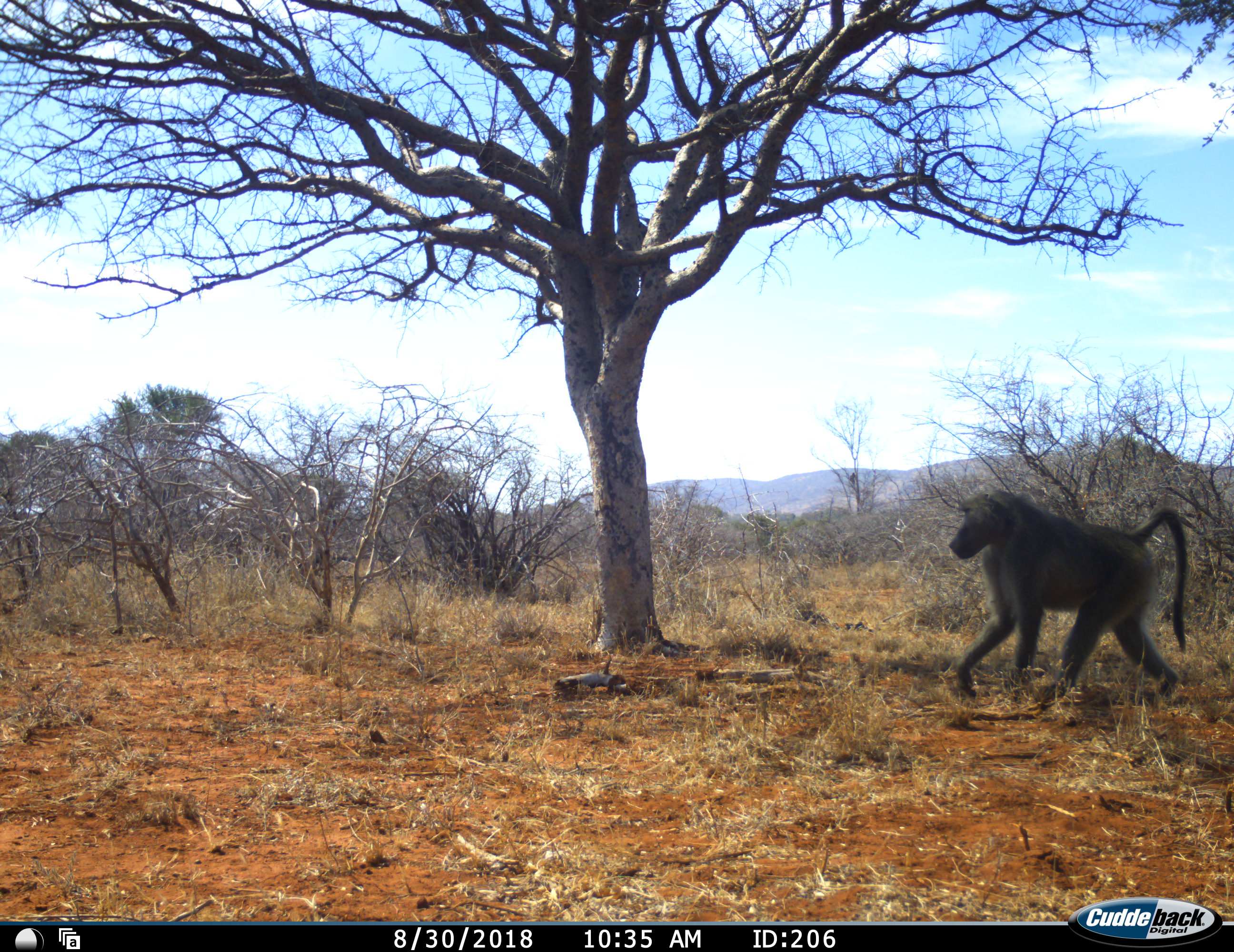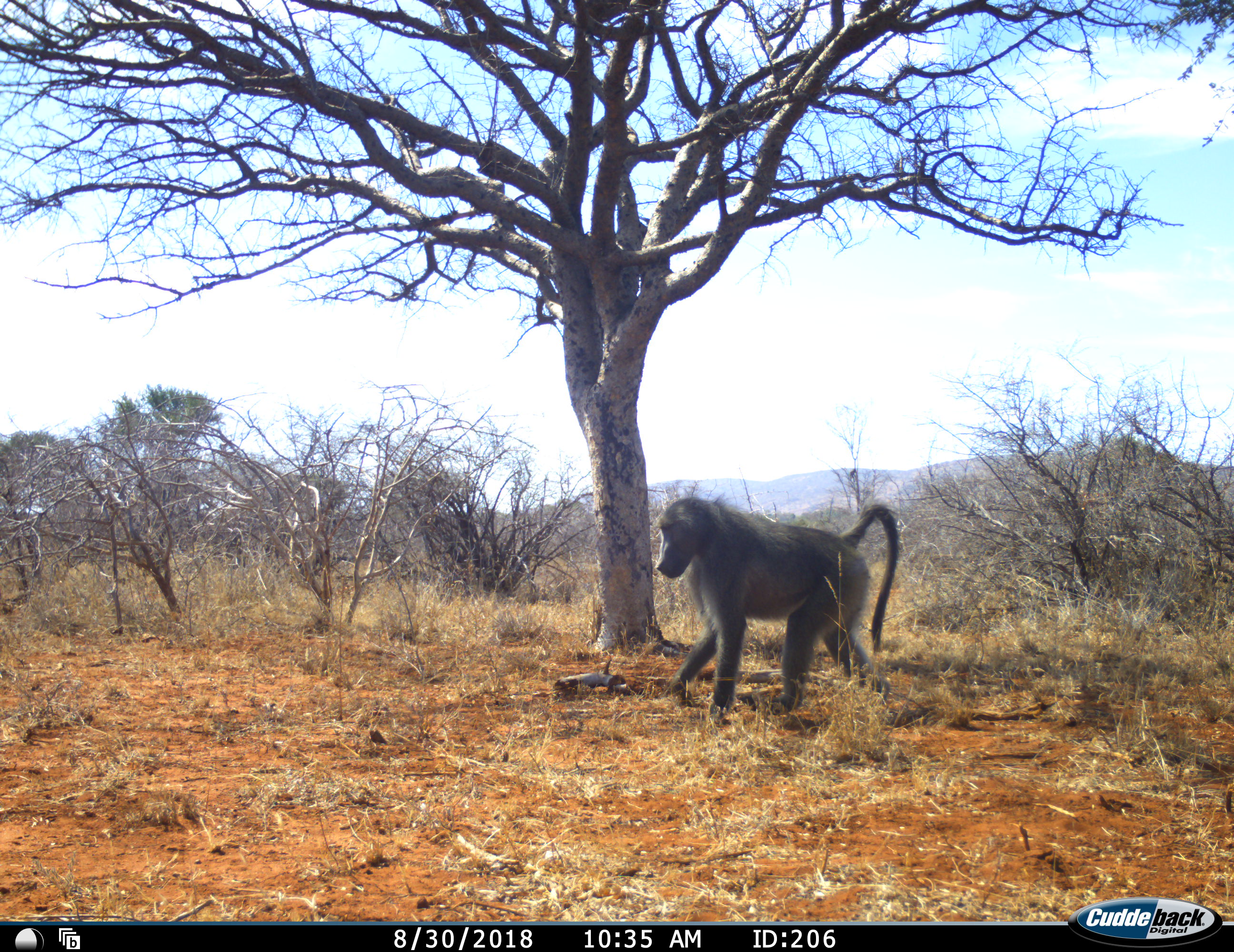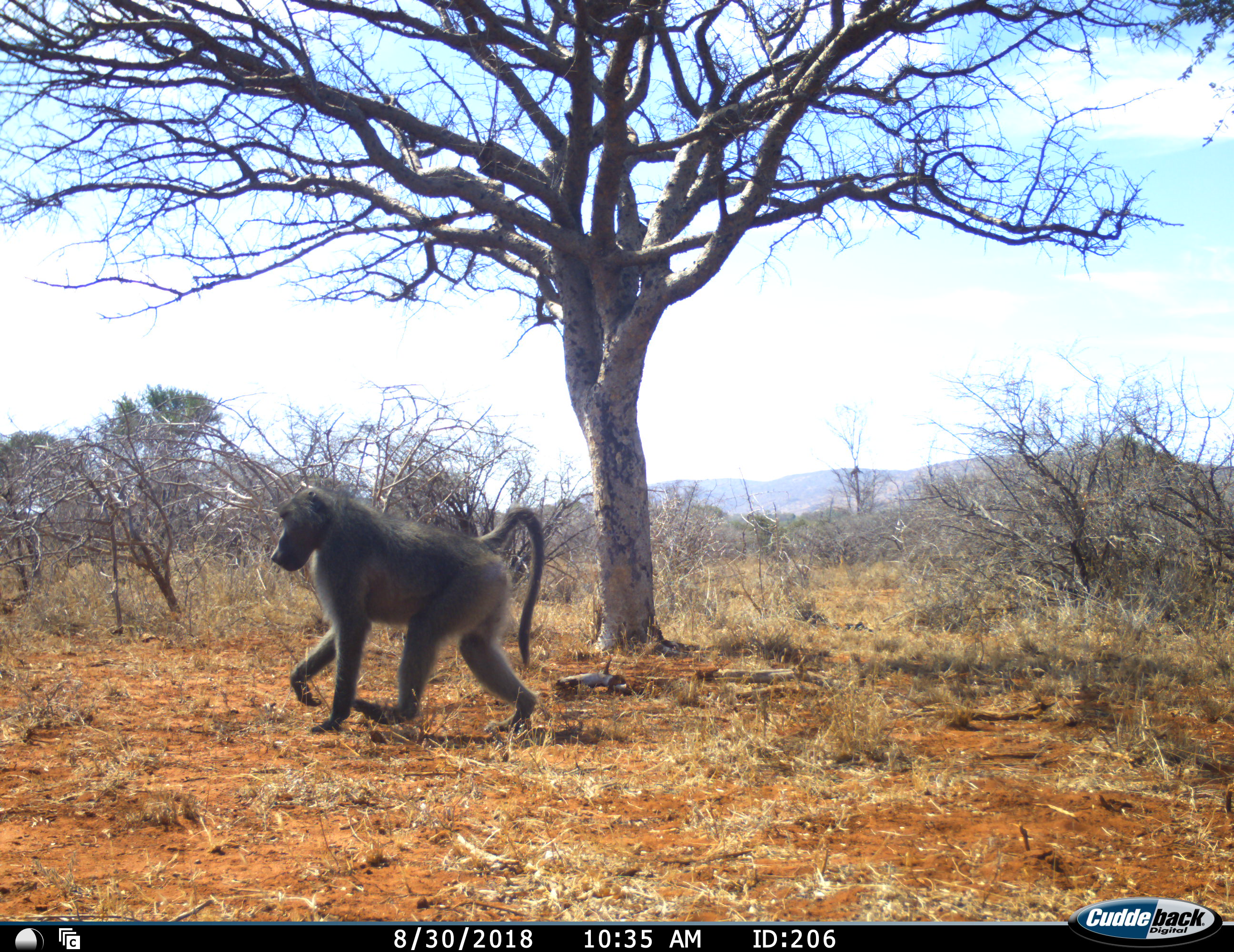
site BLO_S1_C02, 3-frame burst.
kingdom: Animalia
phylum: Chordata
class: Mammalia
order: Primates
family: Cercopithecidae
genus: Papio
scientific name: Papio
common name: baboon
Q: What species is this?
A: Baboon (Papio).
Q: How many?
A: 1.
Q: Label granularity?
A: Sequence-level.